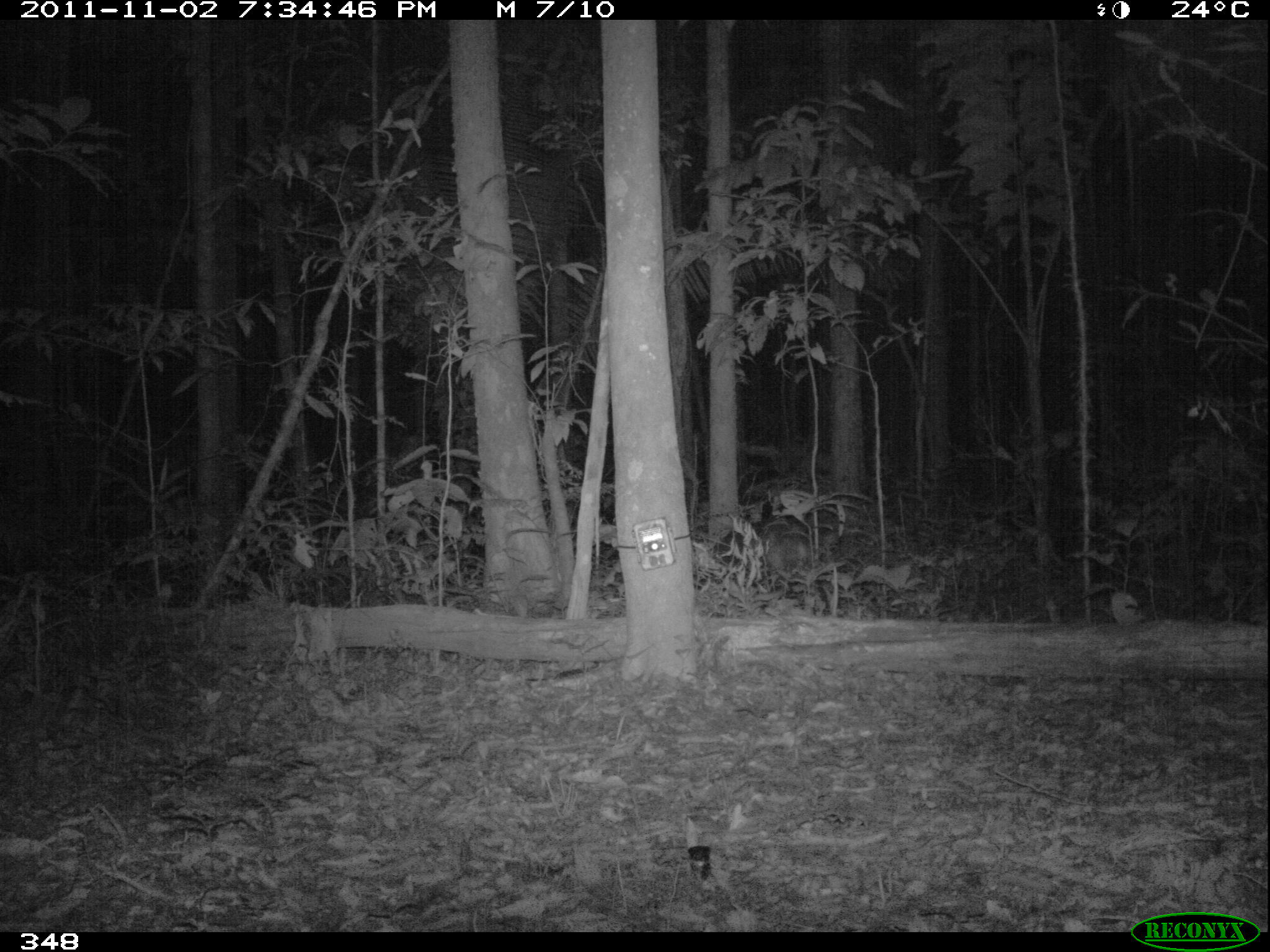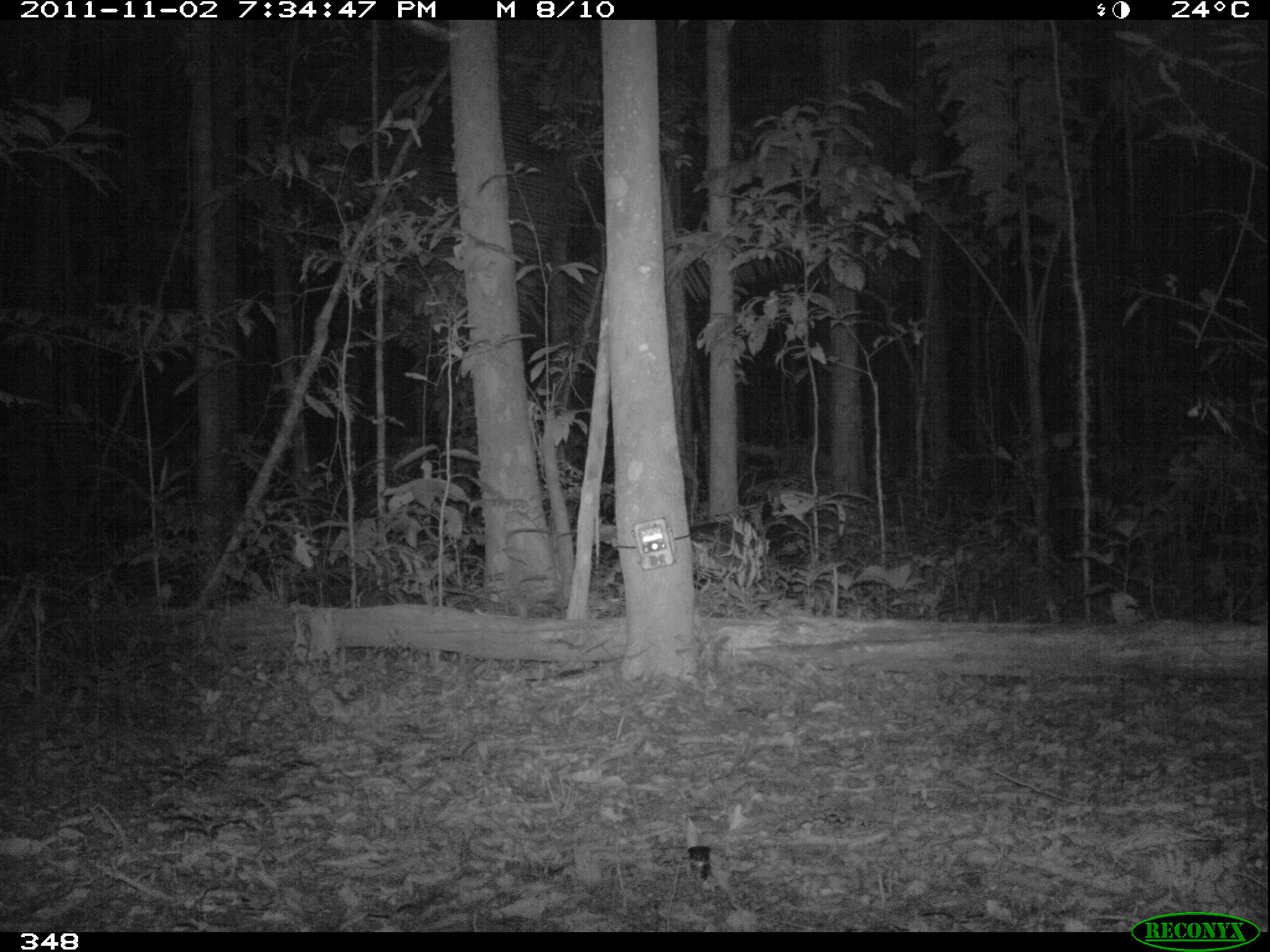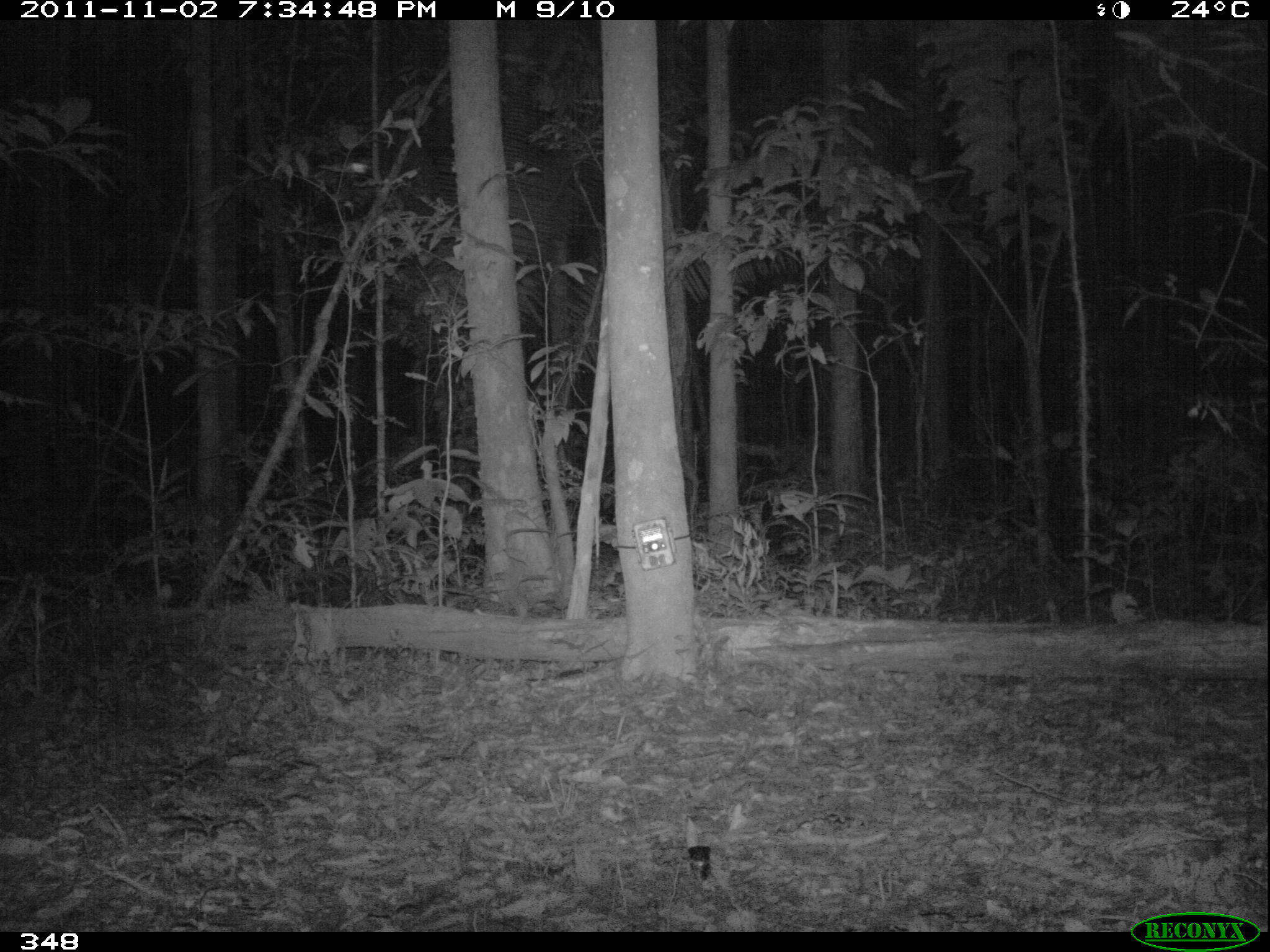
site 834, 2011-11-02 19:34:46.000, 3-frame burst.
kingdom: Animalia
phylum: Chordata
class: Mammalia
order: Artiodactyla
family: Tayassuidae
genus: Tayassu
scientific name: Tayassu pecari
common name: white-lipped peccary